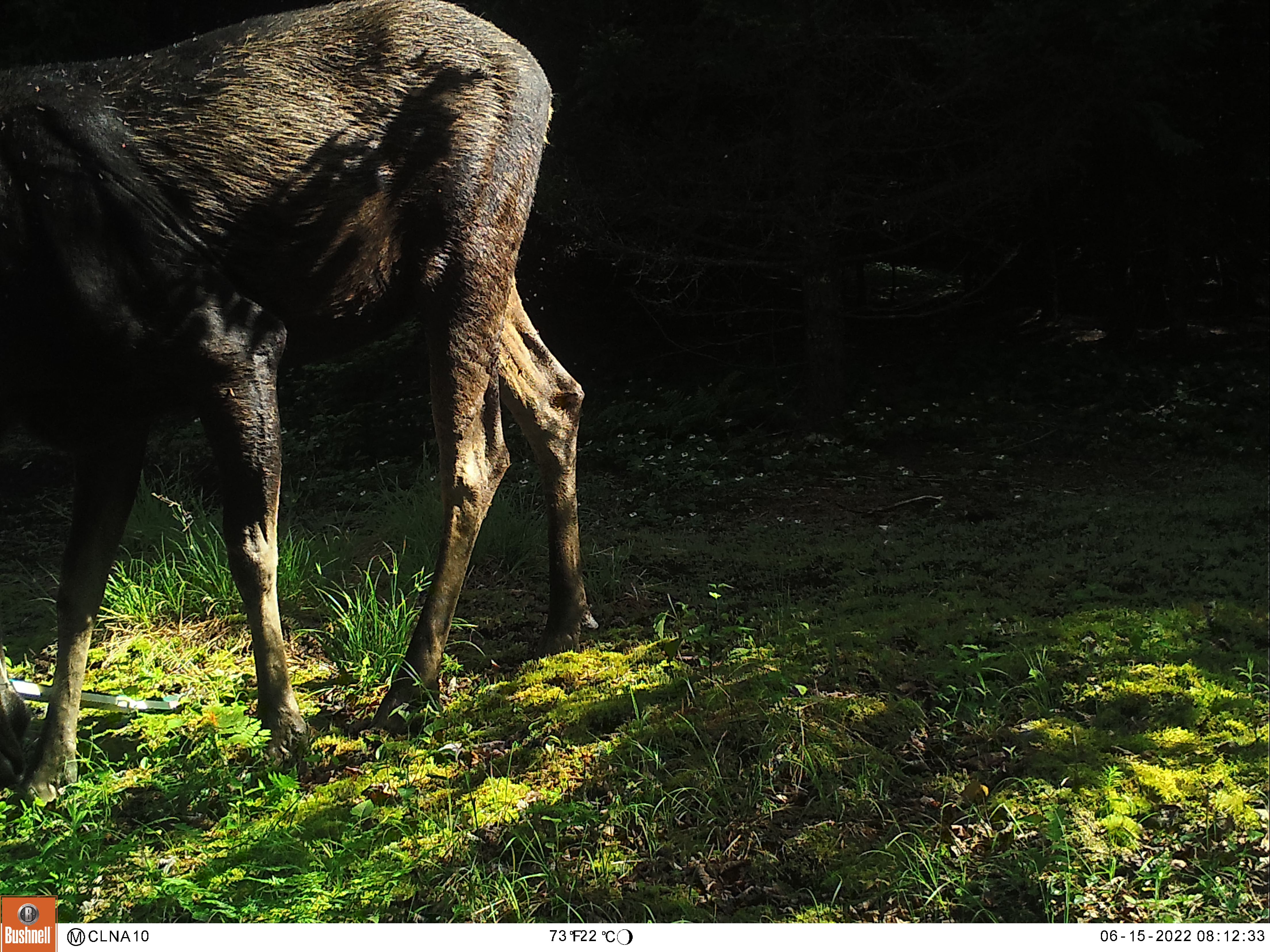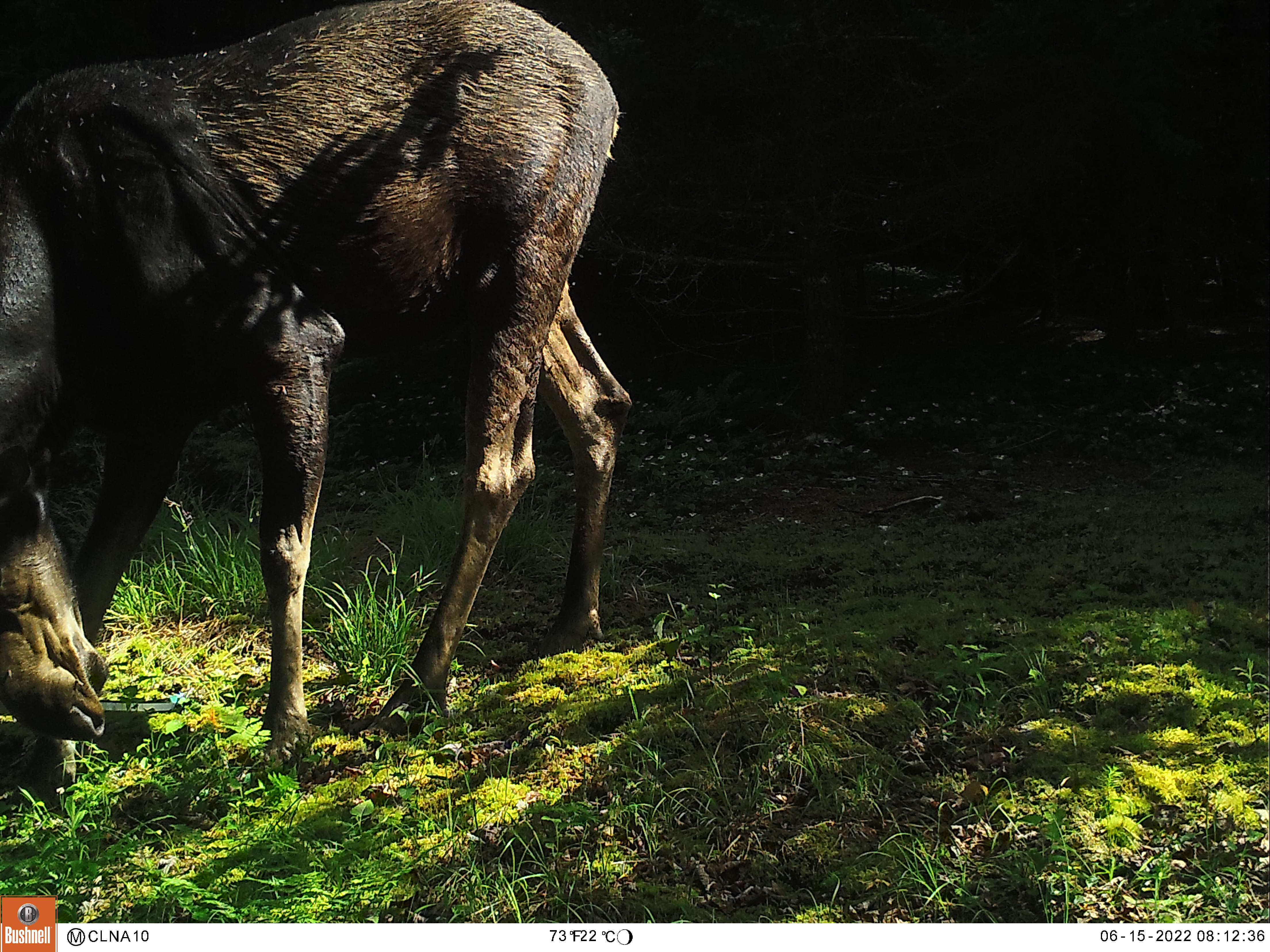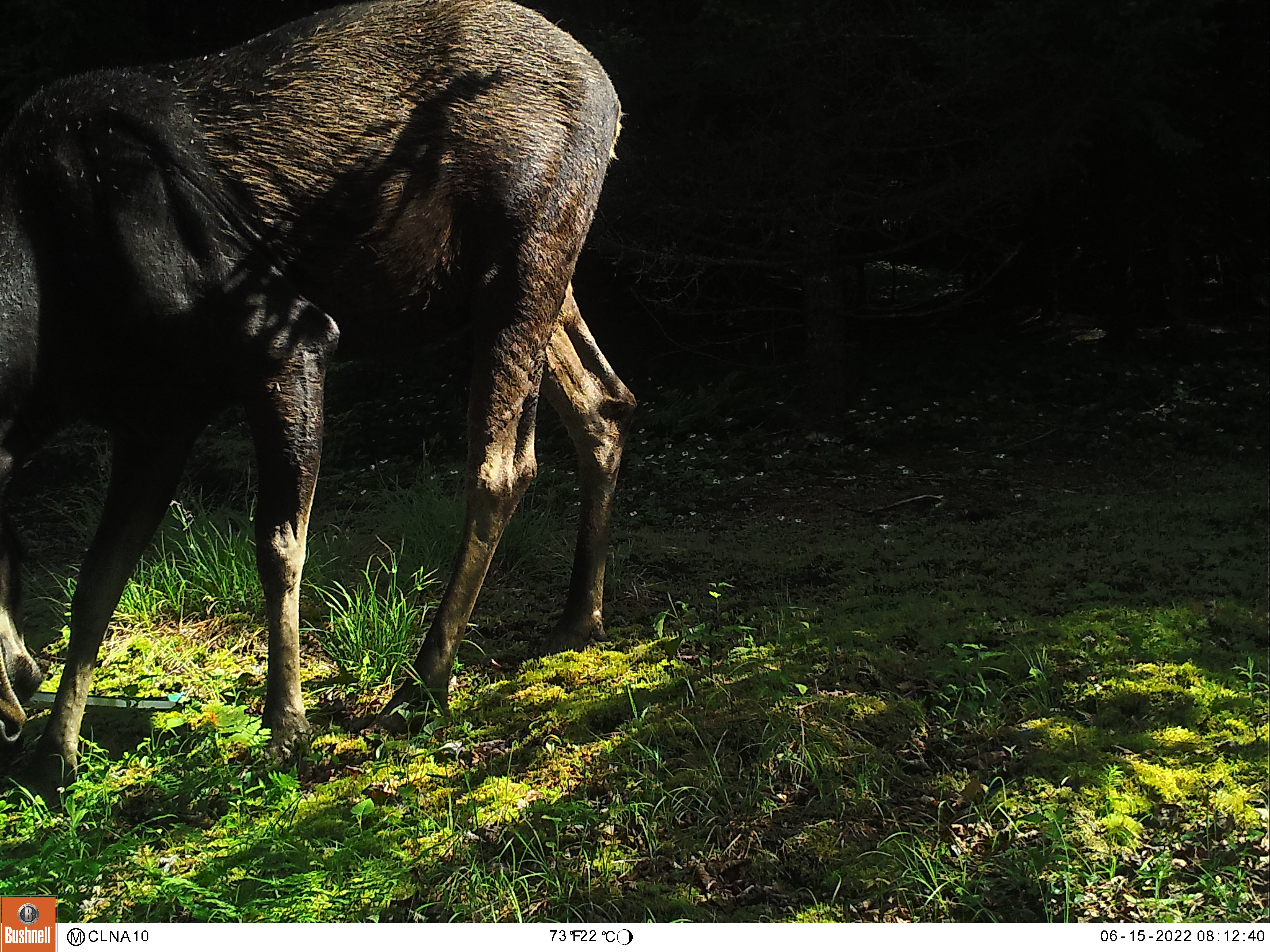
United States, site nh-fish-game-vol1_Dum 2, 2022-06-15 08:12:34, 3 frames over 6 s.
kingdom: Animalia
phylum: Chordata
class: Mammalia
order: Artiodactyla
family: Cervidae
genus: Alces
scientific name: Alces alces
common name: moose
Moose (Alces alces).